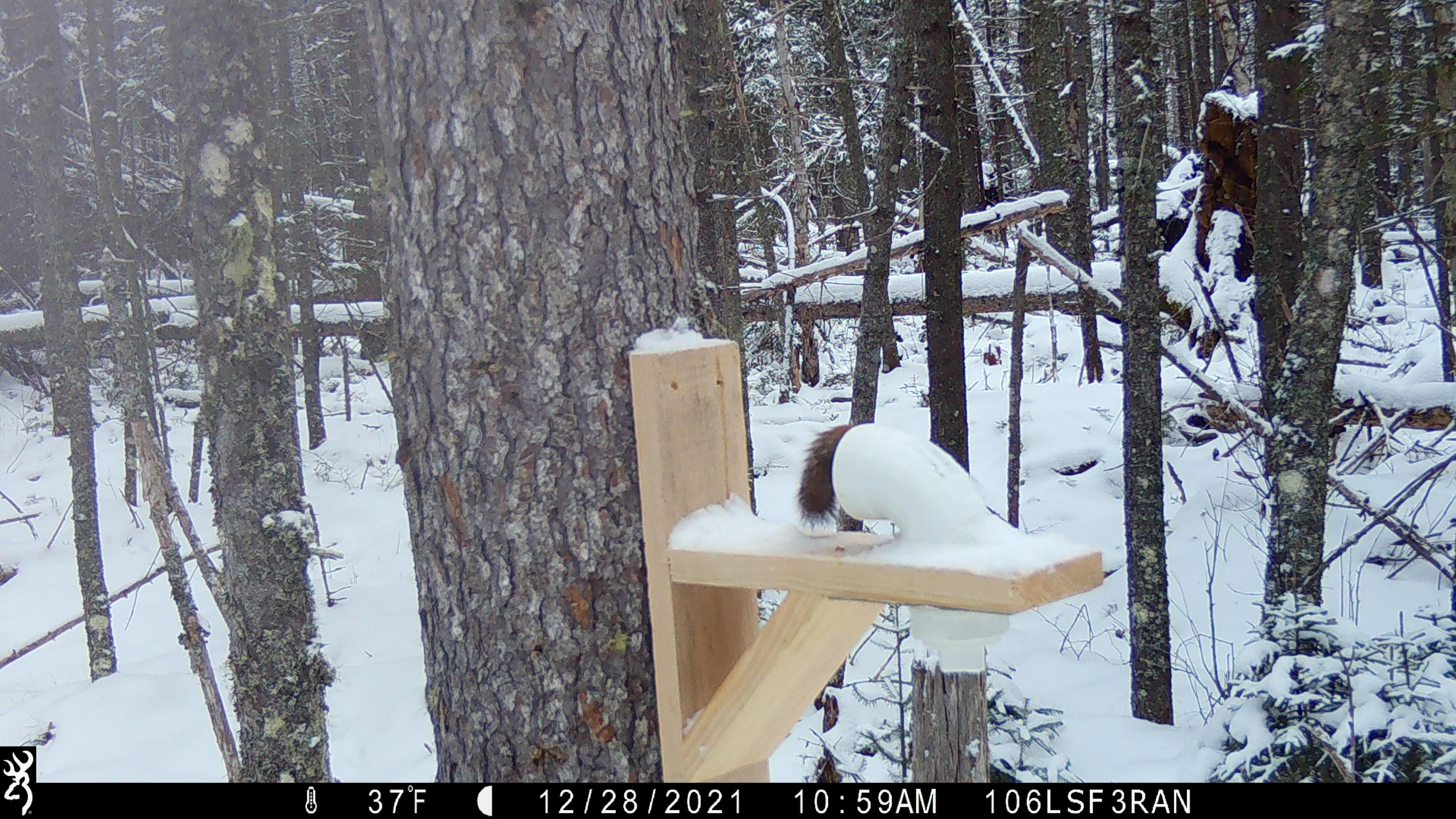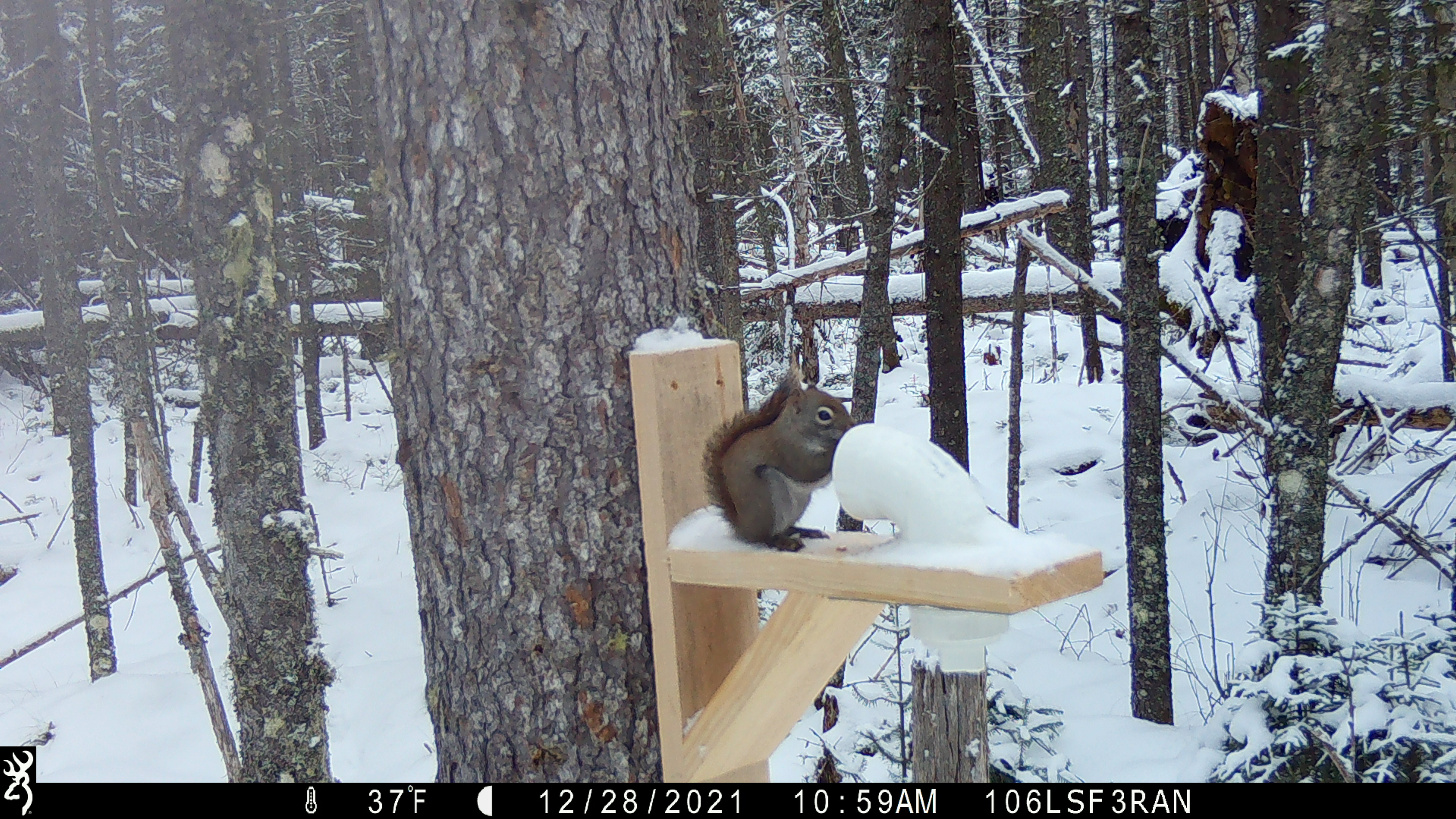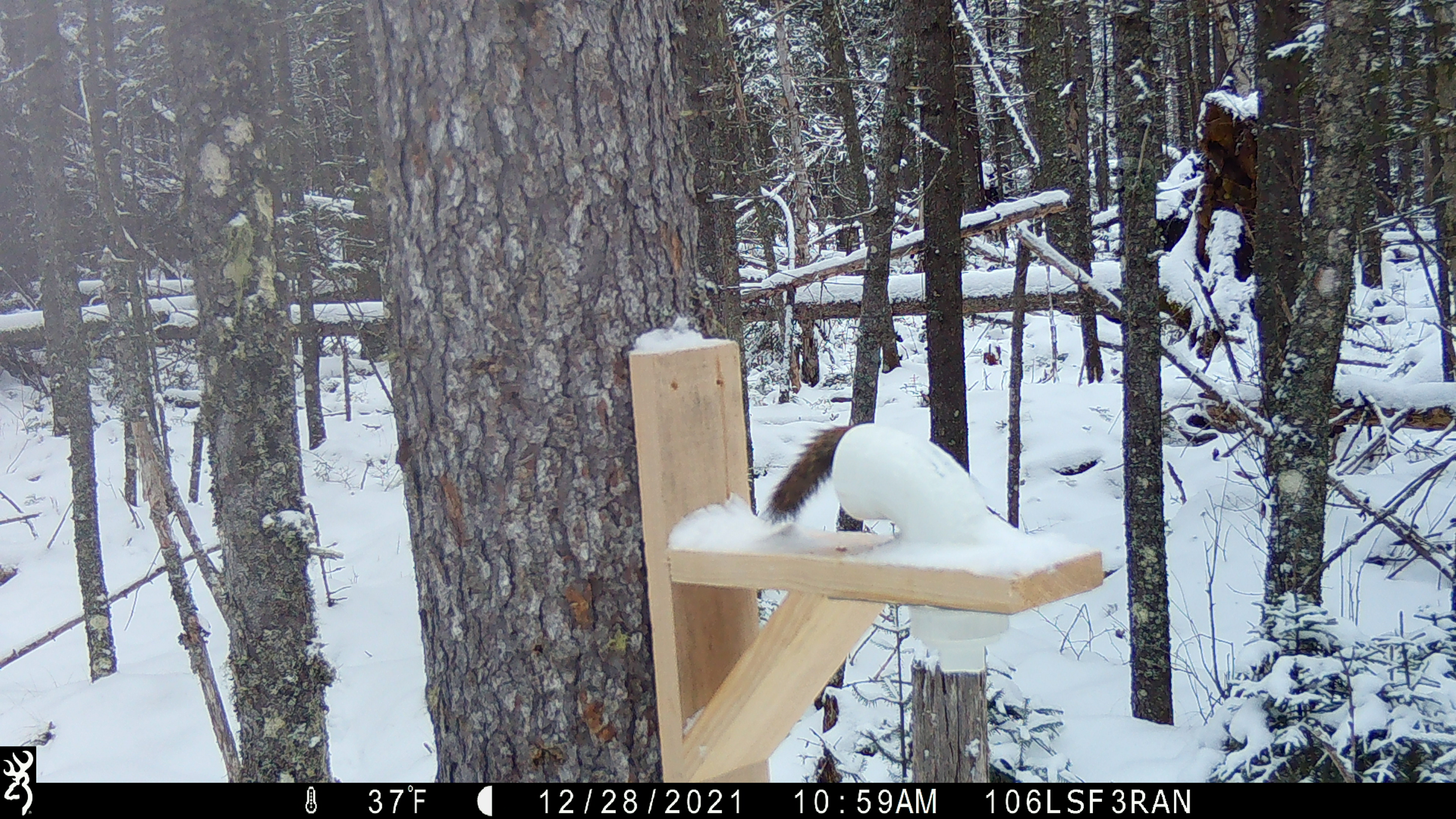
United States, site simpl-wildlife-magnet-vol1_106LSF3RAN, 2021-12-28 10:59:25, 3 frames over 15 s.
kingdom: Animalia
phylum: Chordata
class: Mammalia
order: Rodentia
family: Sciuridae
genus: Tamiasciurus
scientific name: Tamiasciurus hudsonicus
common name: red squirrel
Red squirrel (Tamiasciurus hudsonicus).